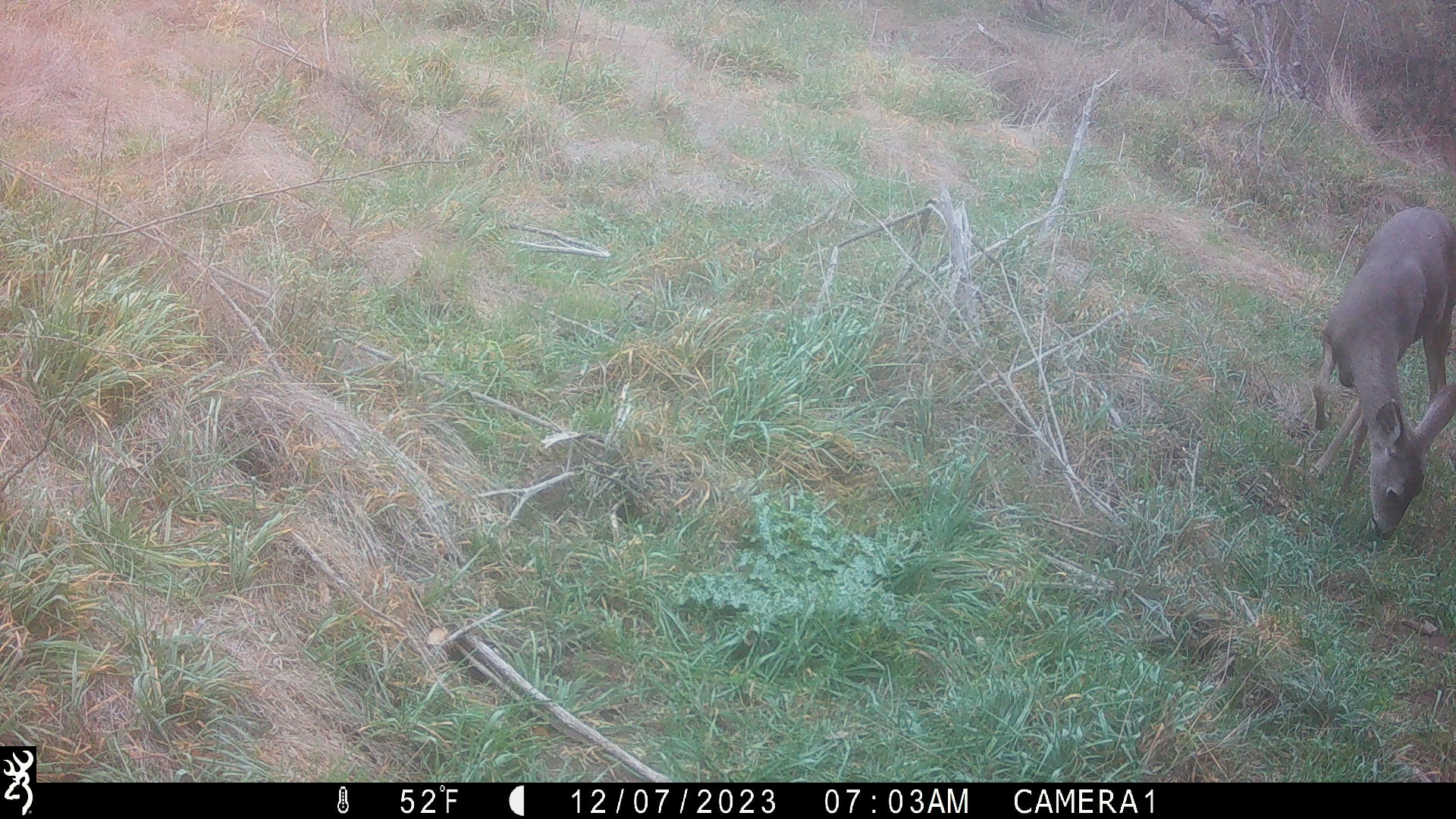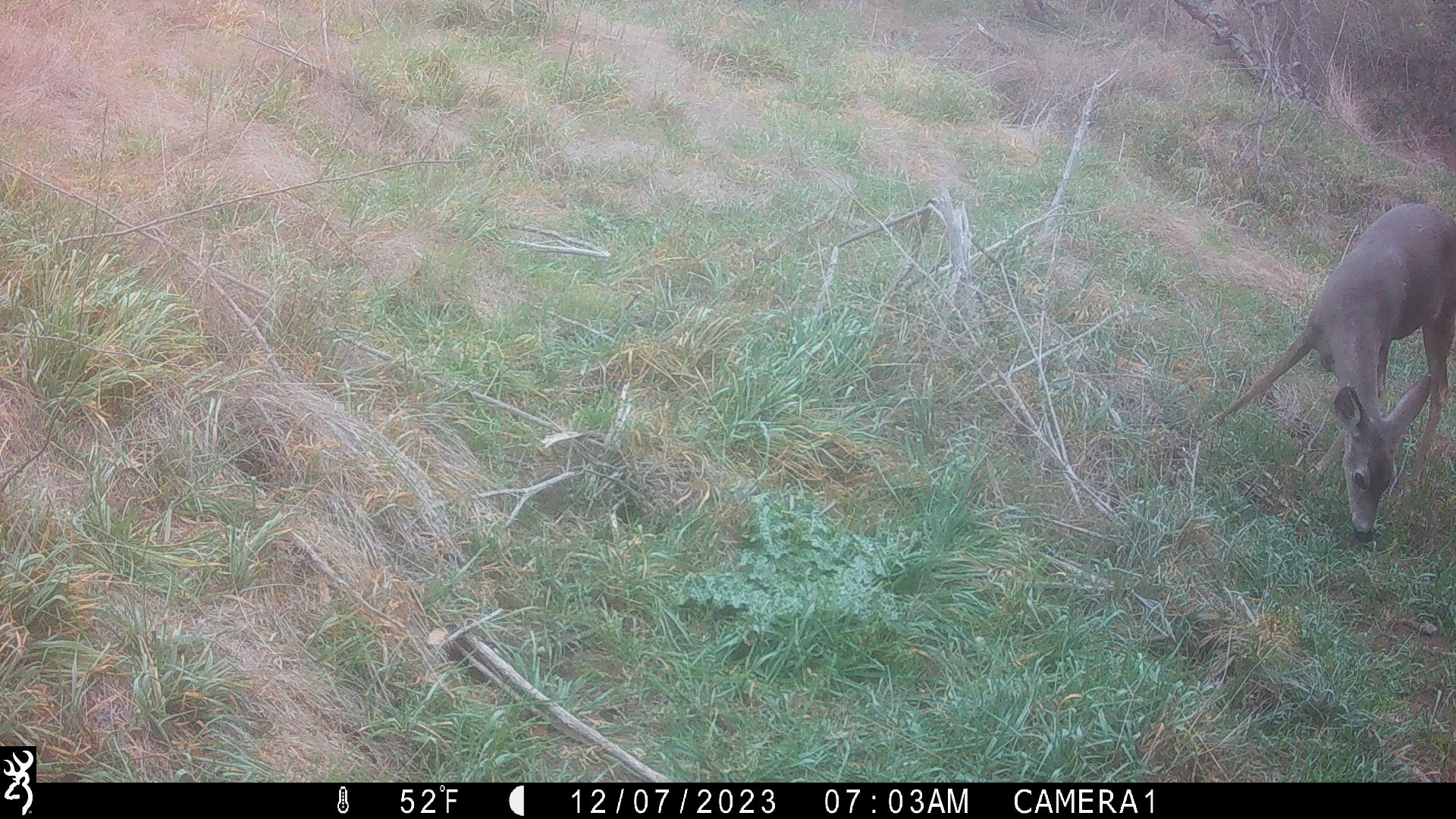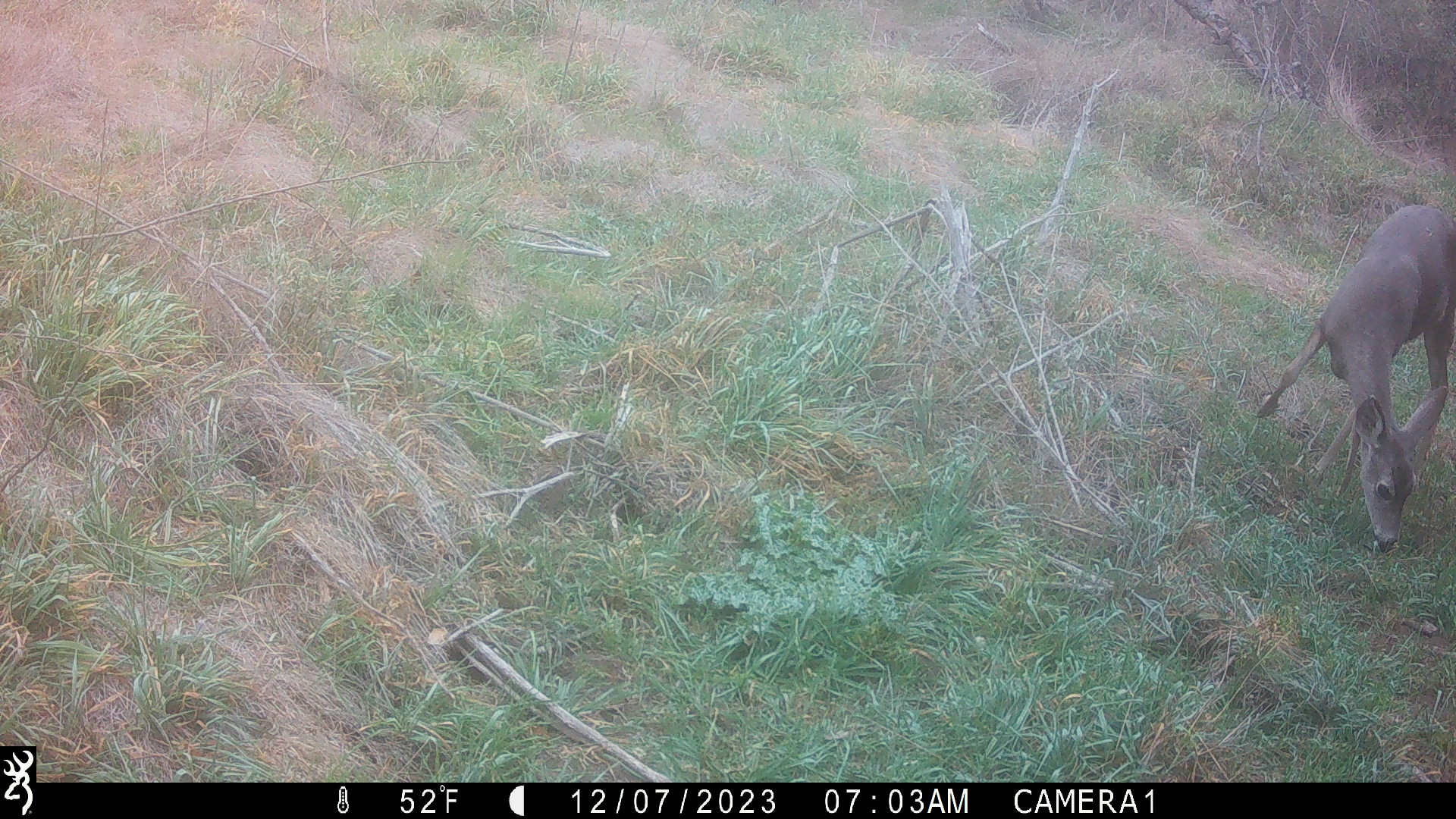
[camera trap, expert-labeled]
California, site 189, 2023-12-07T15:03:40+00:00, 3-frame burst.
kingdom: Animalia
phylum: Chordata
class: Mammalia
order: Artiodactyla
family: Cervidae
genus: Odocoileus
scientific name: Odocoileus hemionus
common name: mule deer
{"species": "mule deer (Odocoileus hemionus)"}